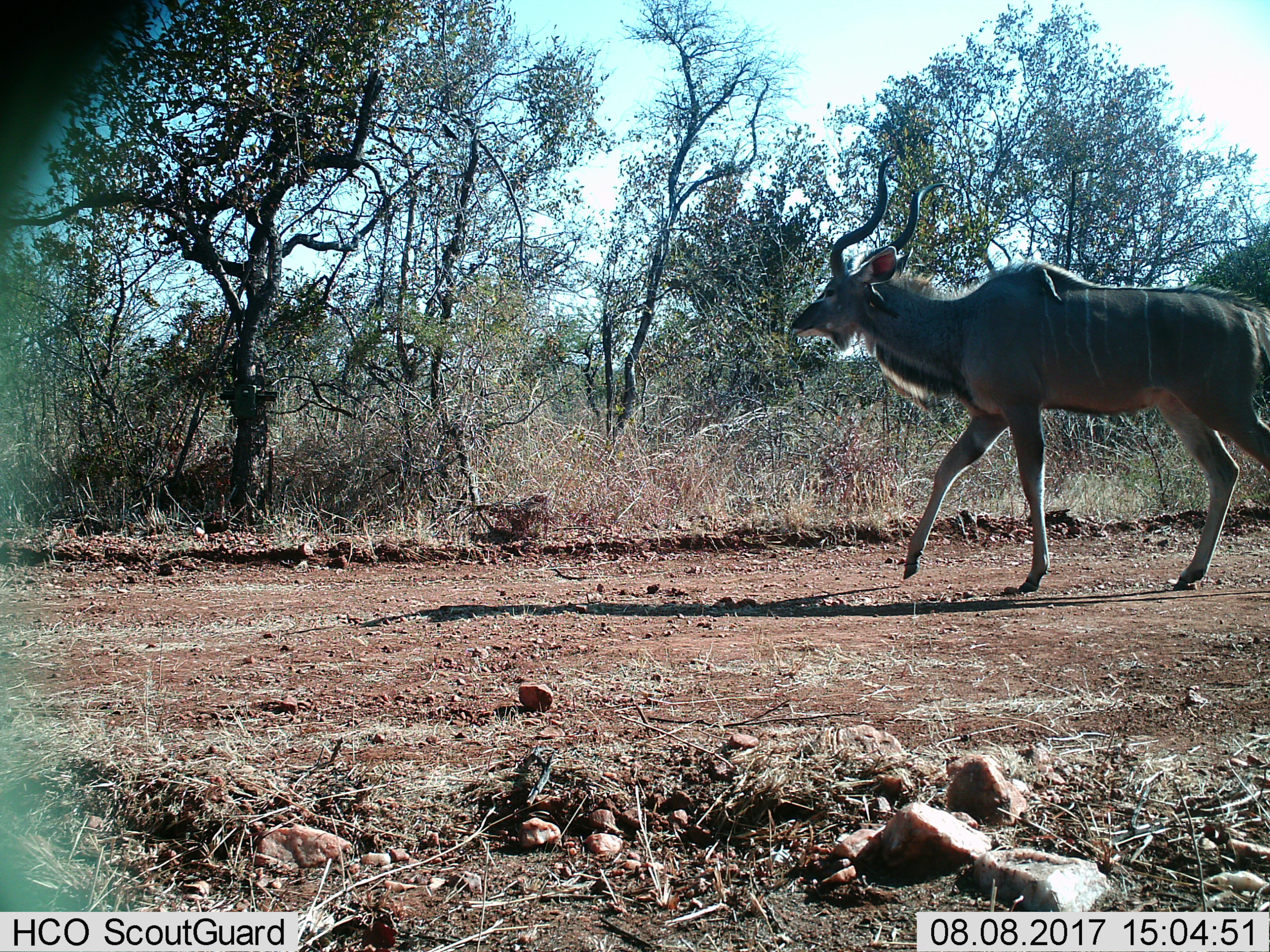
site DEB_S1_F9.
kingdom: Animalia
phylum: Chordata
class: Mammalia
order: Artiodactyla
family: Bovidae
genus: Tragelaphus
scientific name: Tragelaphus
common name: kudu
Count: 1.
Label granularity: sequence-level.